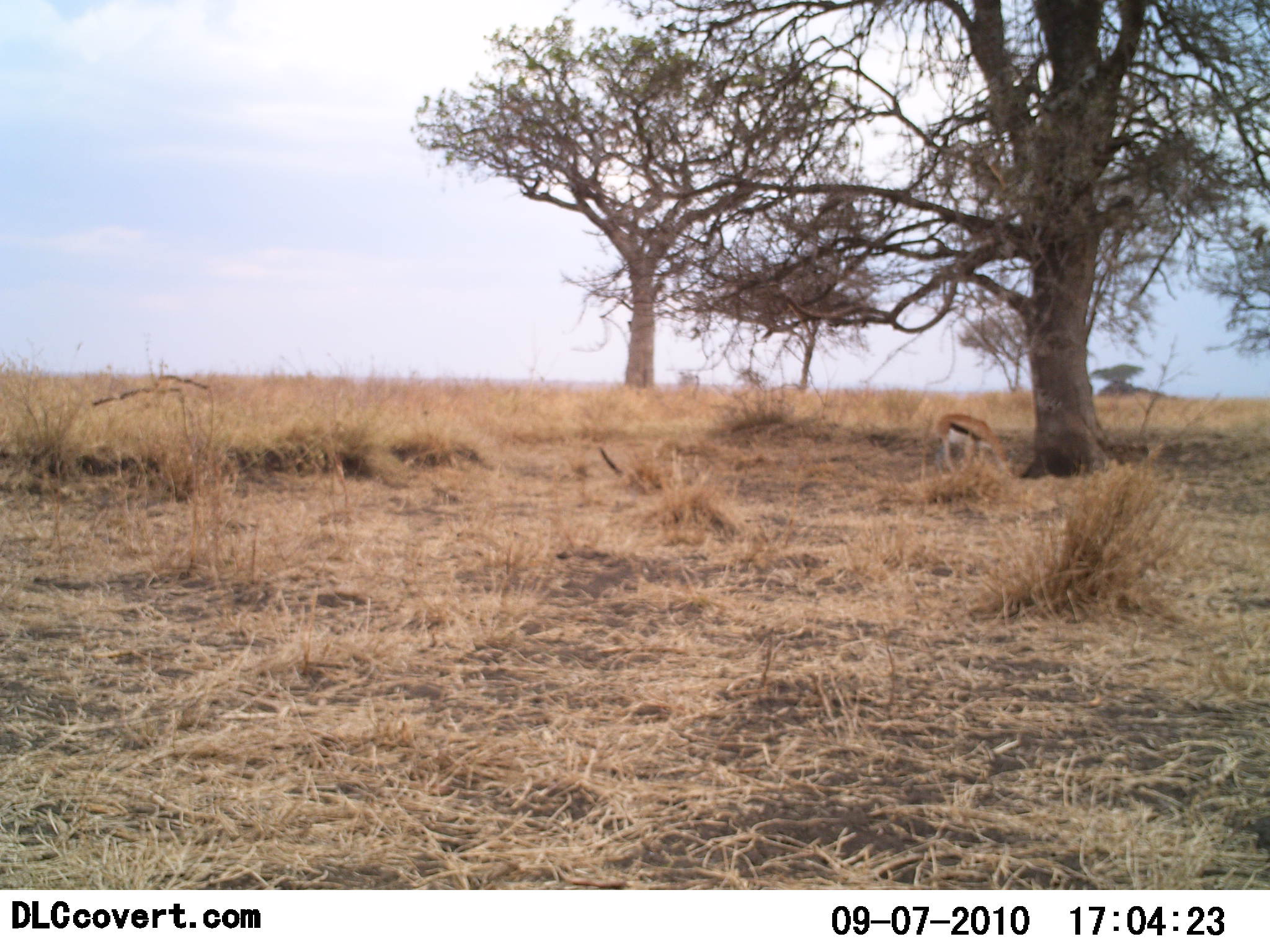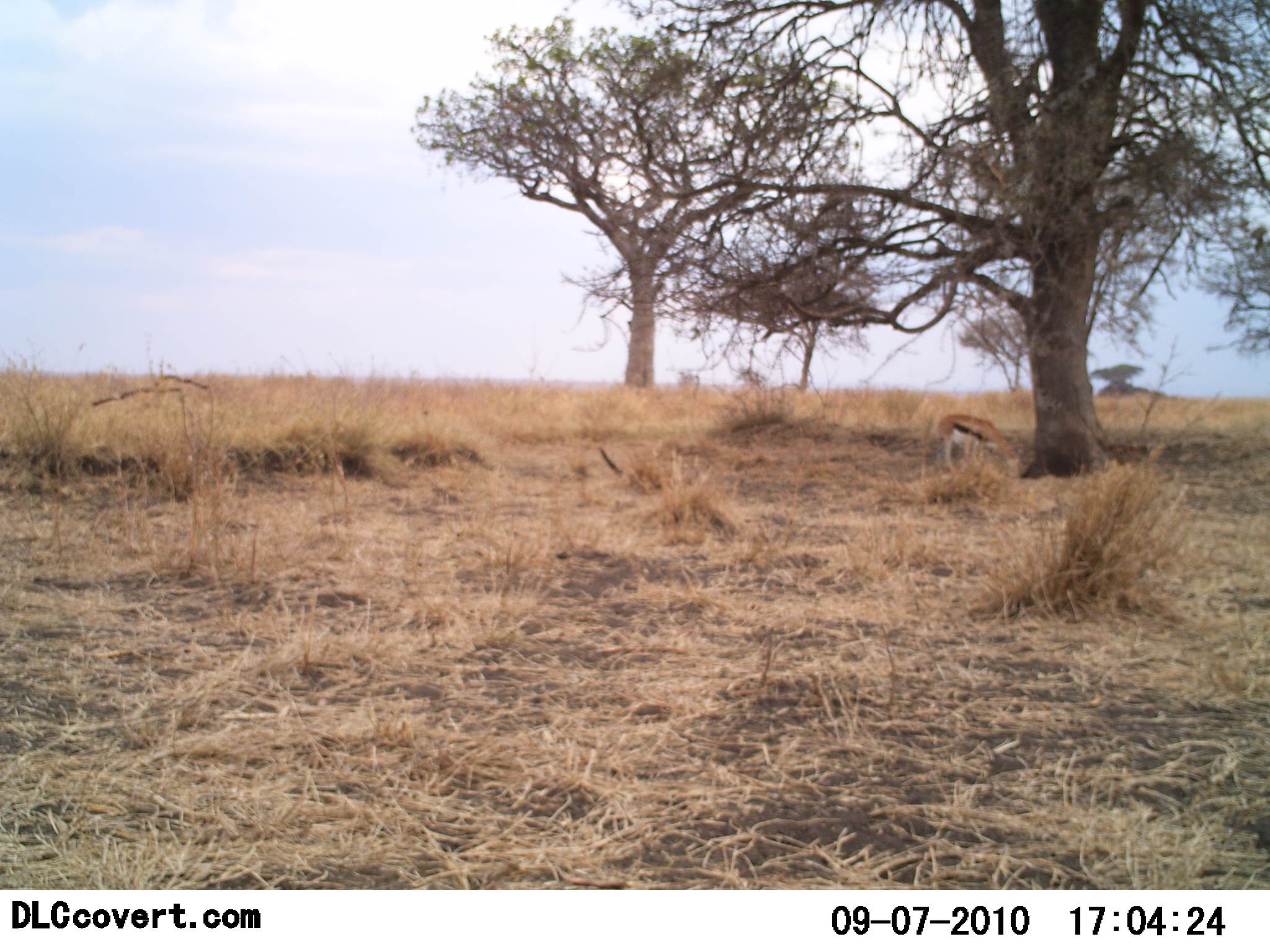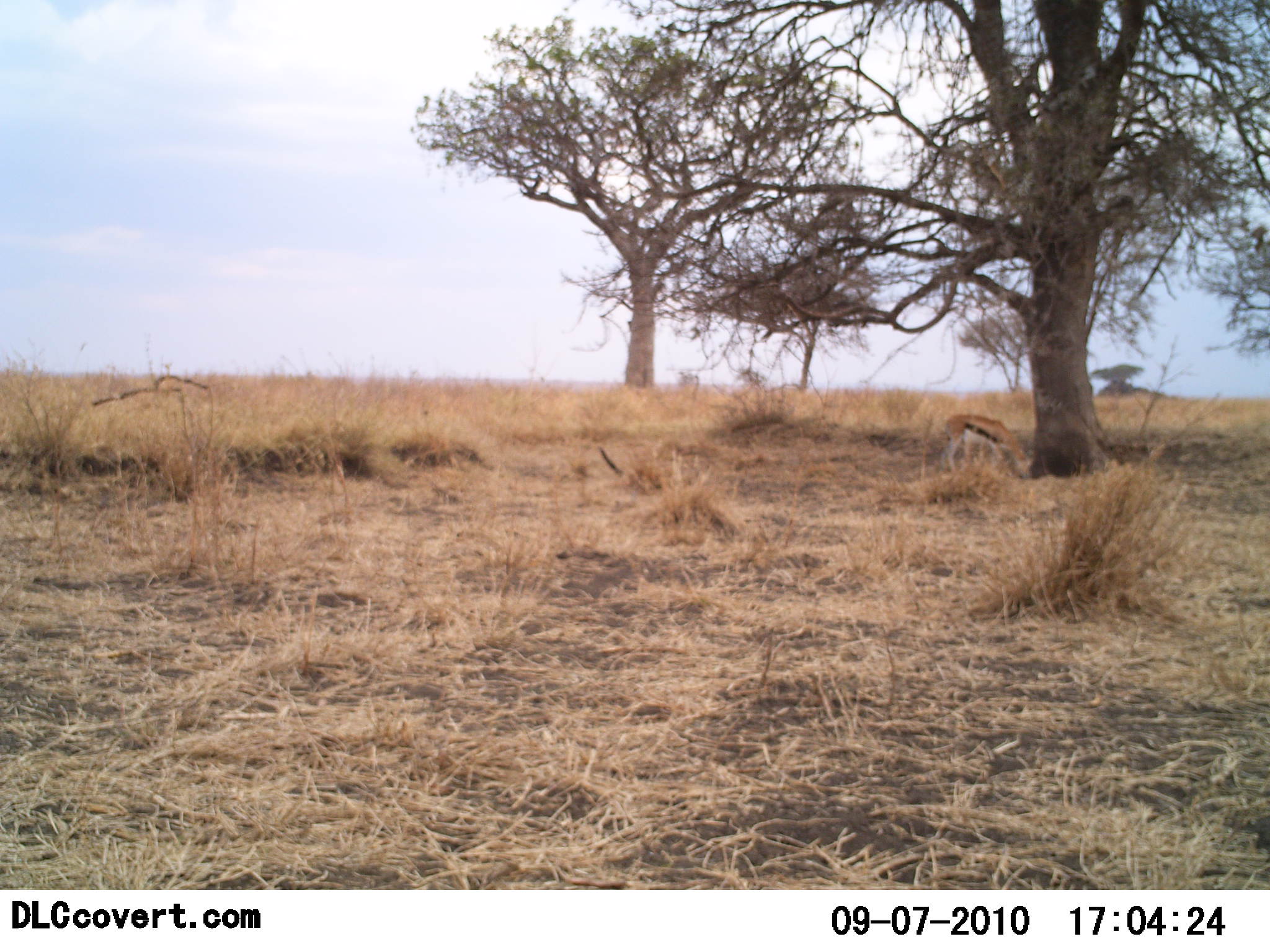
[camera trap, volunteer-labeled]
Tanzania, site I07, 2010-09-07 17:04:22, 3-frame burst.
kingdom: Animalia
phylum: Chordata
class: Mammalia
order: Artiodactyla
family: Bovidae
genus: Eudorcas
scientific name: Eudorcas thomsonii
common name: thomson's gazelle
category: gazellethomsons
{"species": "gazellethomsons (thomson's gazelle) (Eudorcas thomsonii)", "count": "1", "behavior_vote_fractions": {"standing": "27%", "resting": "0%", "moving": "7%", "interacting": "0%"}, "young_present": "0%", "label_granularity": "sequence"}